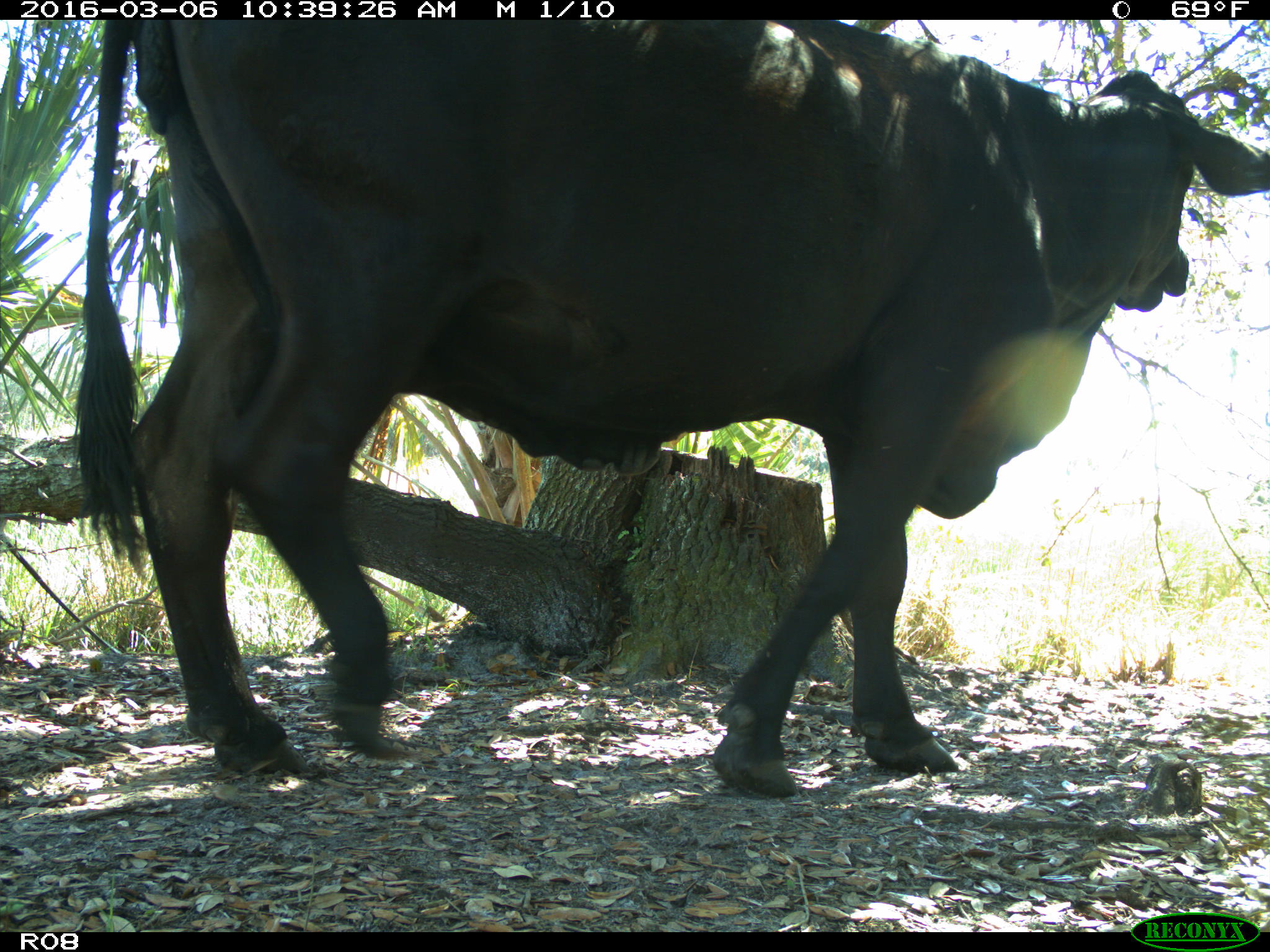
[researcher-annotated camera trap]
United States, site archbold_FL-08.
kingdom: Animalia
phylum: Chordata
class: Mammalia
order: Artiodactyla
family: Bovidae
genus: Bos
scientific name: Bos taurus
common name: domestic cow